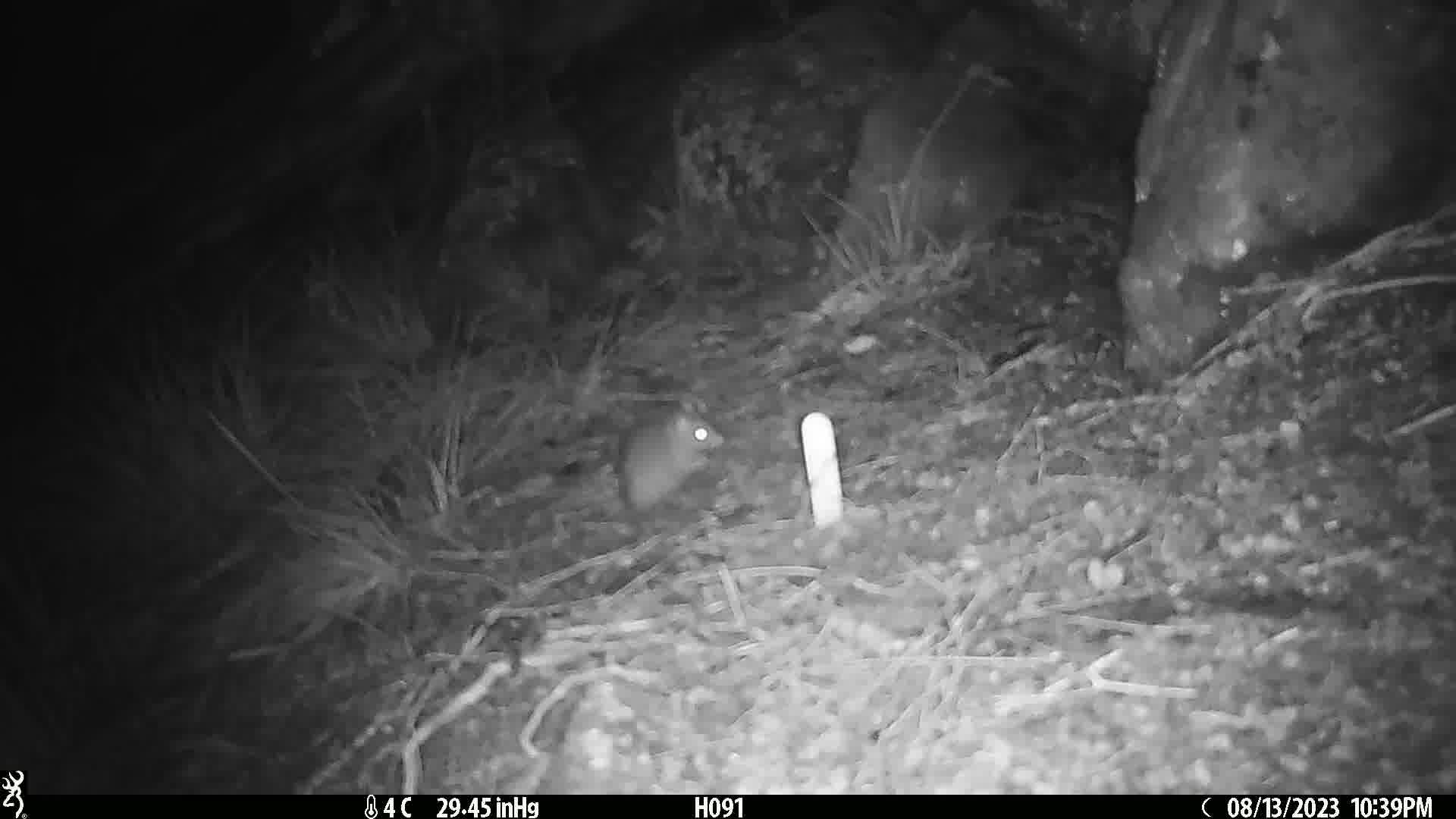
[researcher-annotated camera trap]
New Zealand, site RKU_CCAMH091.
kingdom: Animalia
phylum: Chordata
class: Mammalia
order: Rodentia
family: Muridae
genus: Rattus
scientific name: Rattus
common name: rat